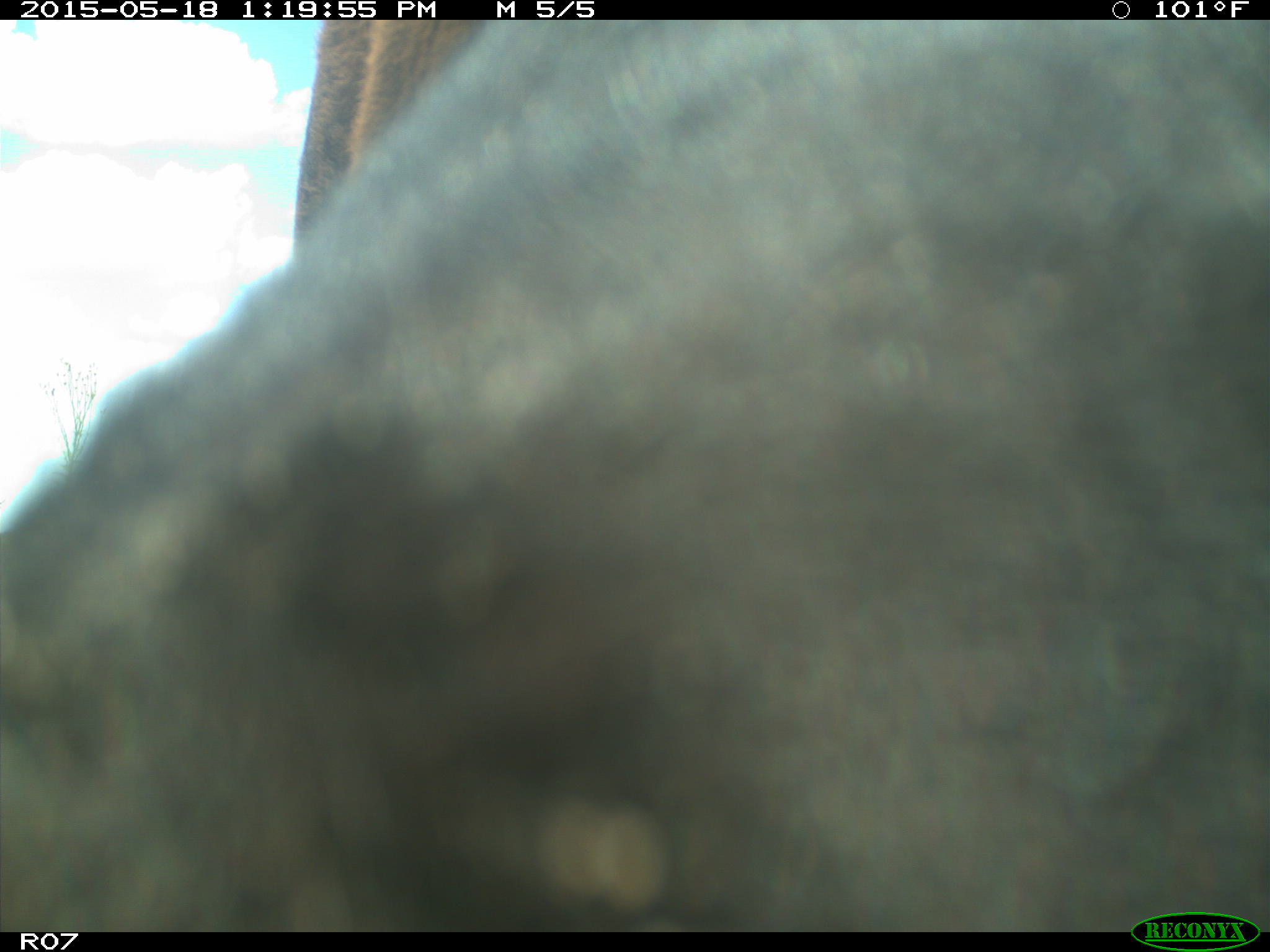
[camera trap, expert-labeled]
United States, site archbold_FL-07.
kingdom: Animalia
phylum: Chordata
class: Mammalia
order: Artiodactyla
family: Bovidae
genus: Bos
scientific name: Bos taurus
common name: domestic cow